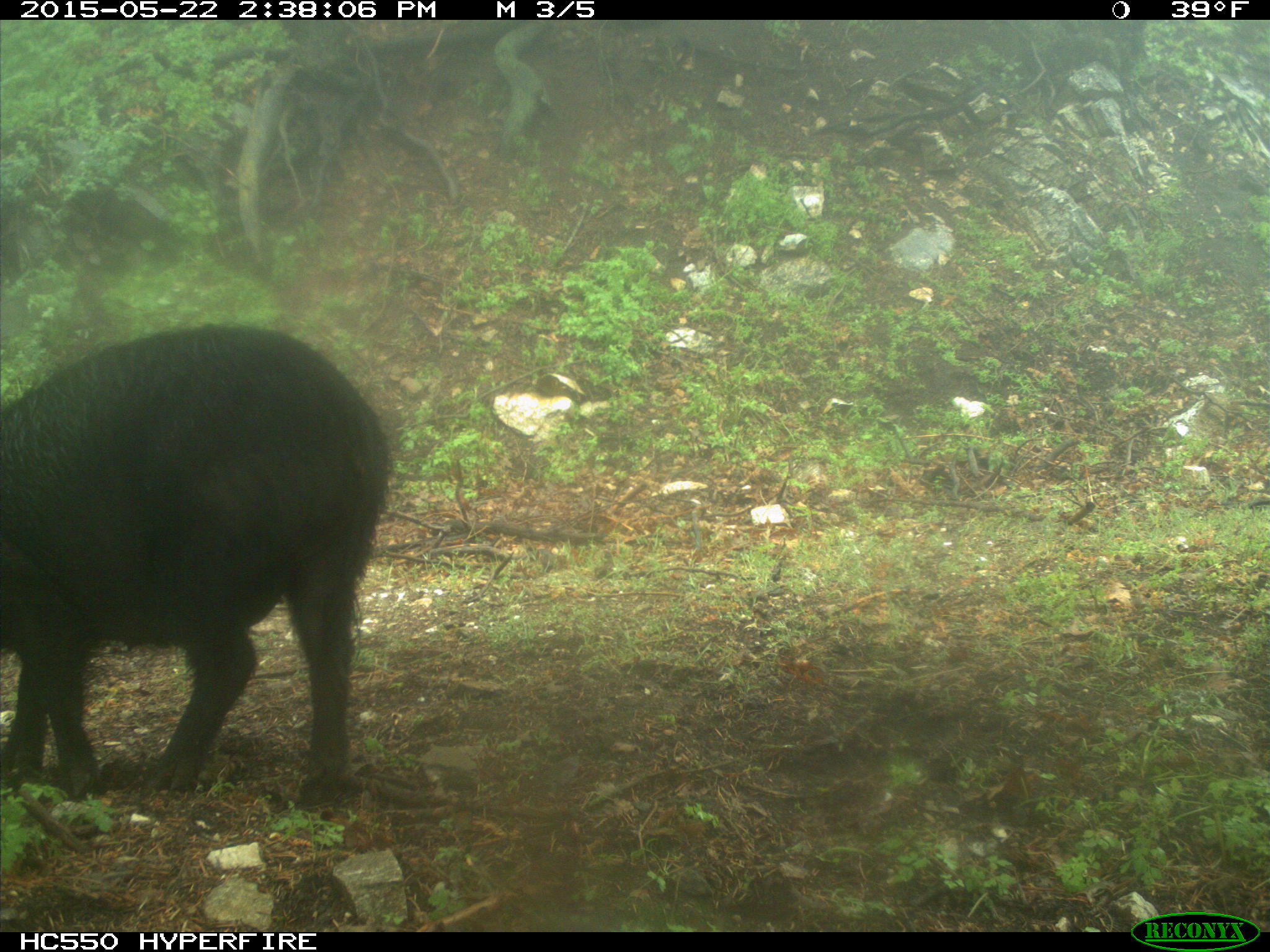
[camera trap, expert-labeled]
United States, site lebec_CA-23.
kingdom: Animalia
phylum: Chordata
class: Mammalia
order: Artiodactyla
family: Suidae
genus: Sus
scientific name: Sus scrofa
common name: wild boar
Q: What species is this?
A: Sus scrofa (wild boar).